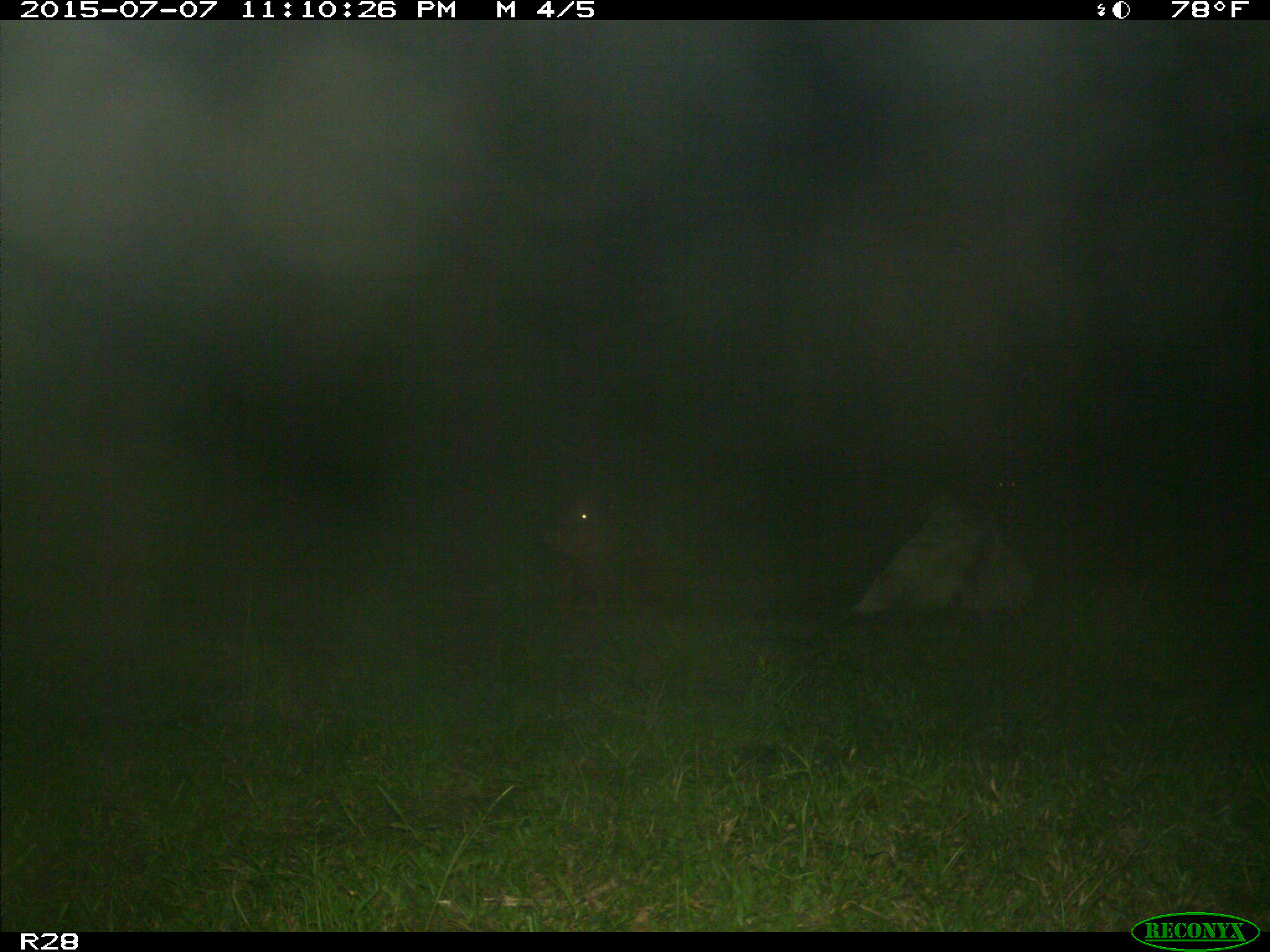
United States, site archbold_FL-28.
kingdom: Animalia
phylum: Chordata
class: Mammalia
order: Artiodactyla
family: Bovidae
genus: Bos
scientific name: Bos taurus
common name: domestic cow